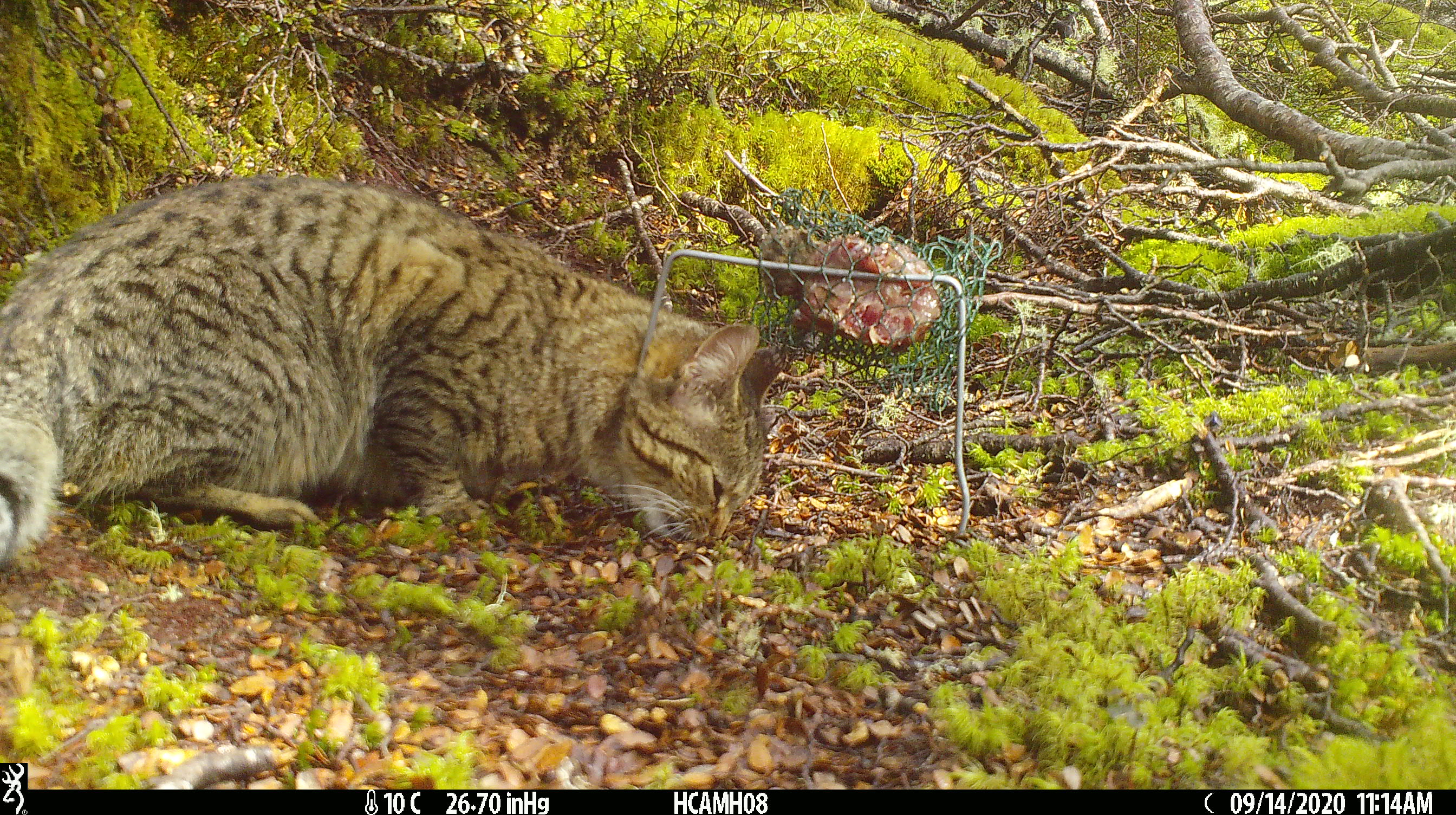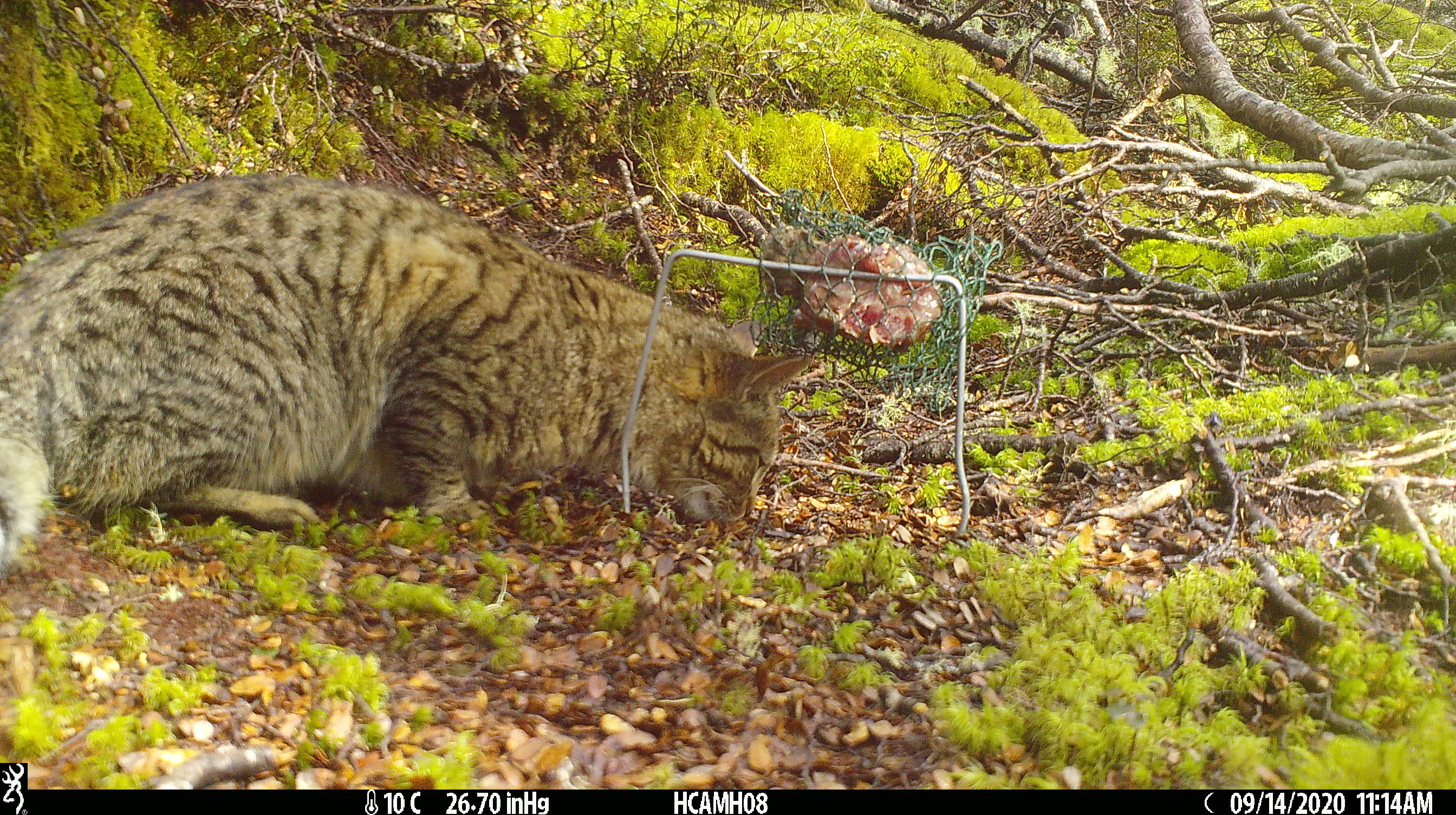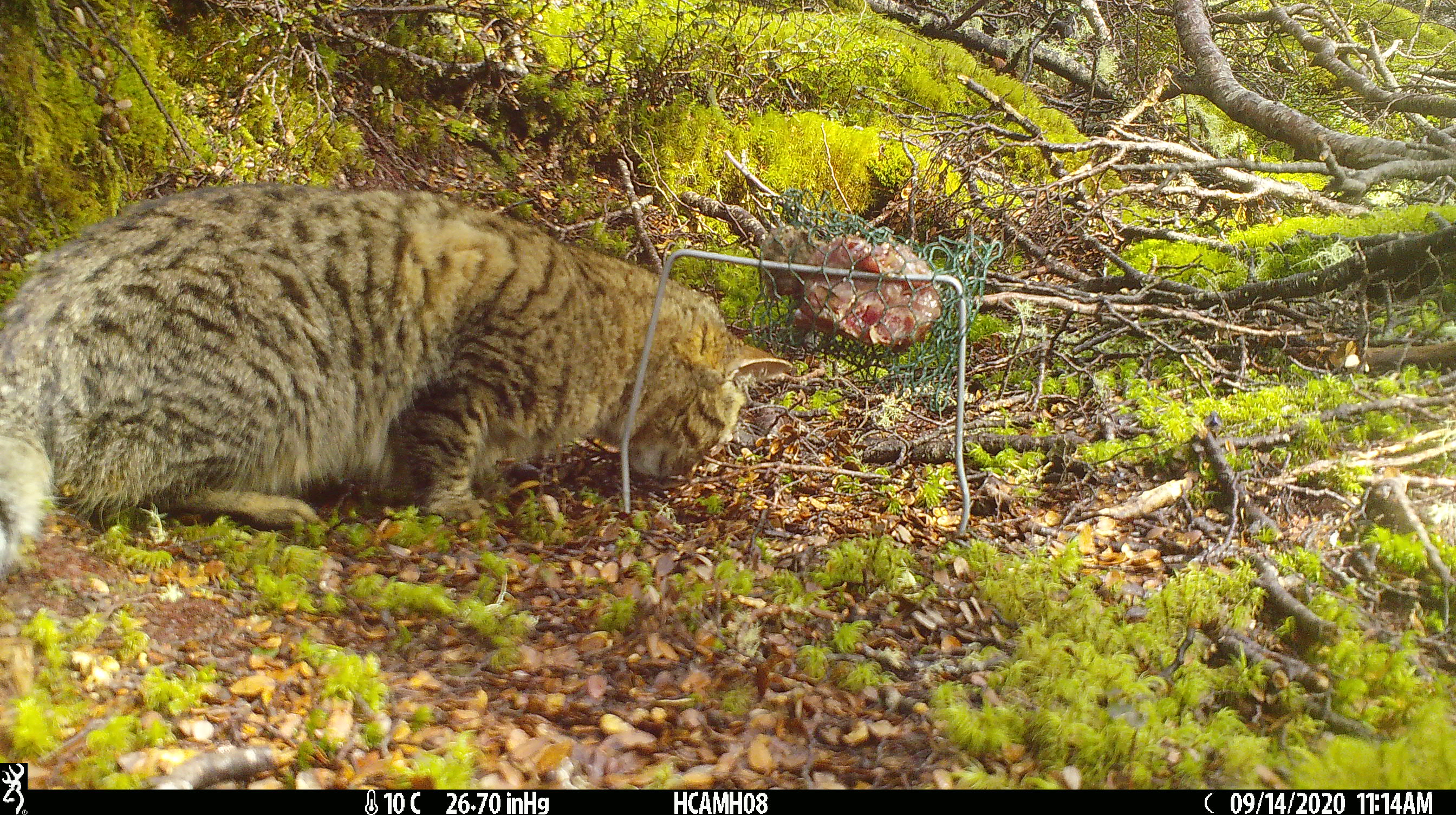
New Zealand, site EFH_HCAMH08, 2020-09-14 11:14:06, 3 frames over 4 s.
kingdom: Animalia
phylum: Chordata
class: Mammalia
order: Carnivora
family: Felidae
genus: Felis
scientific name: Felis catus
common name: domestic cat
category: cat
Cat (domestic cat) (Felis catus).